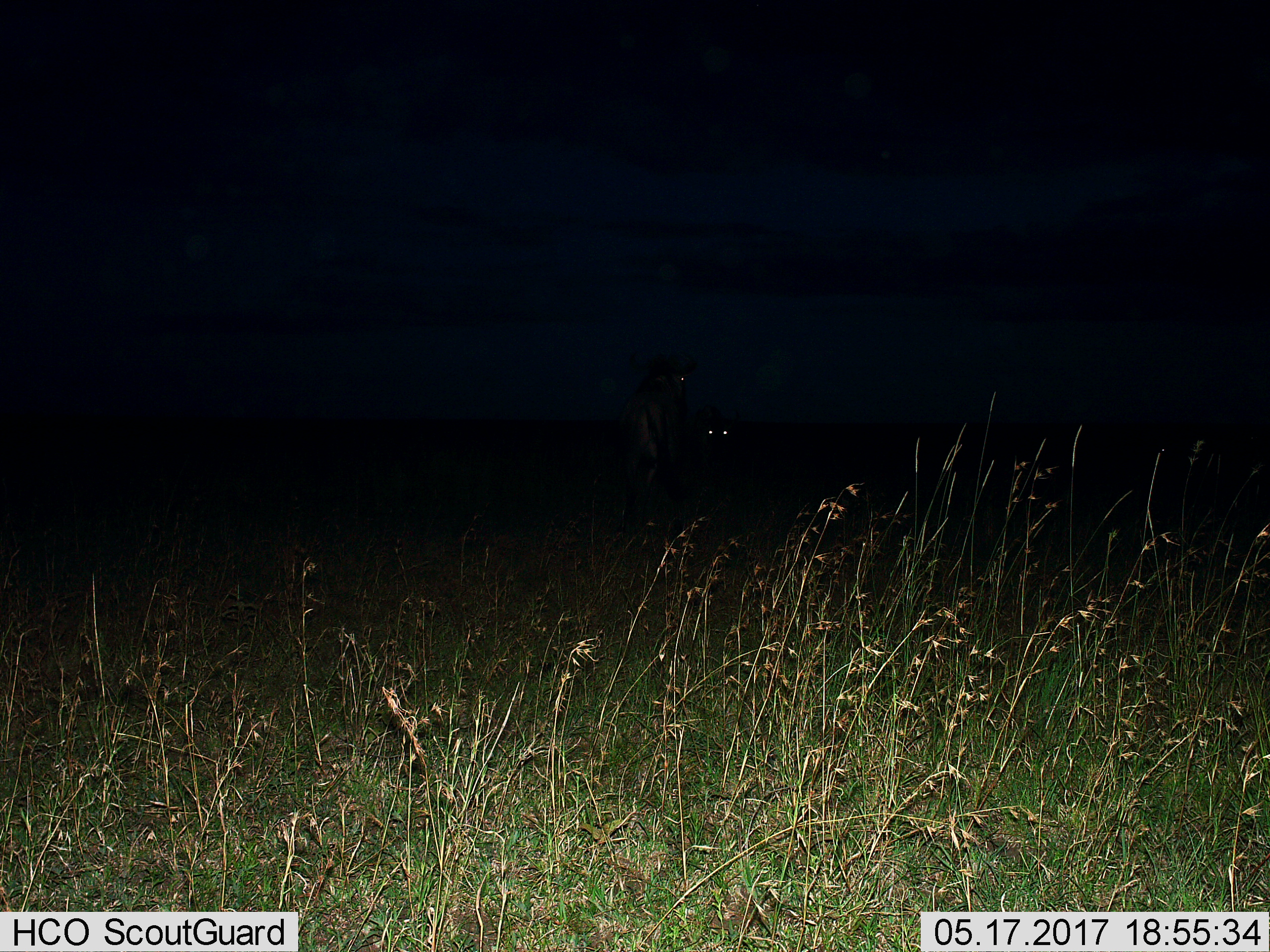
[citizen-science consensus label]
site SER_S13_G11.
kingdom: Animalia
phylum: Chordata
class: Mammalia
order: Artiodactyla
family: Bovidae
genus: Connochaetes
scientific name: Connochaetes taurinus taurinus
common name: blue wildebeest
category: wildebeestblue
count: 2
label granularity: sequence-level